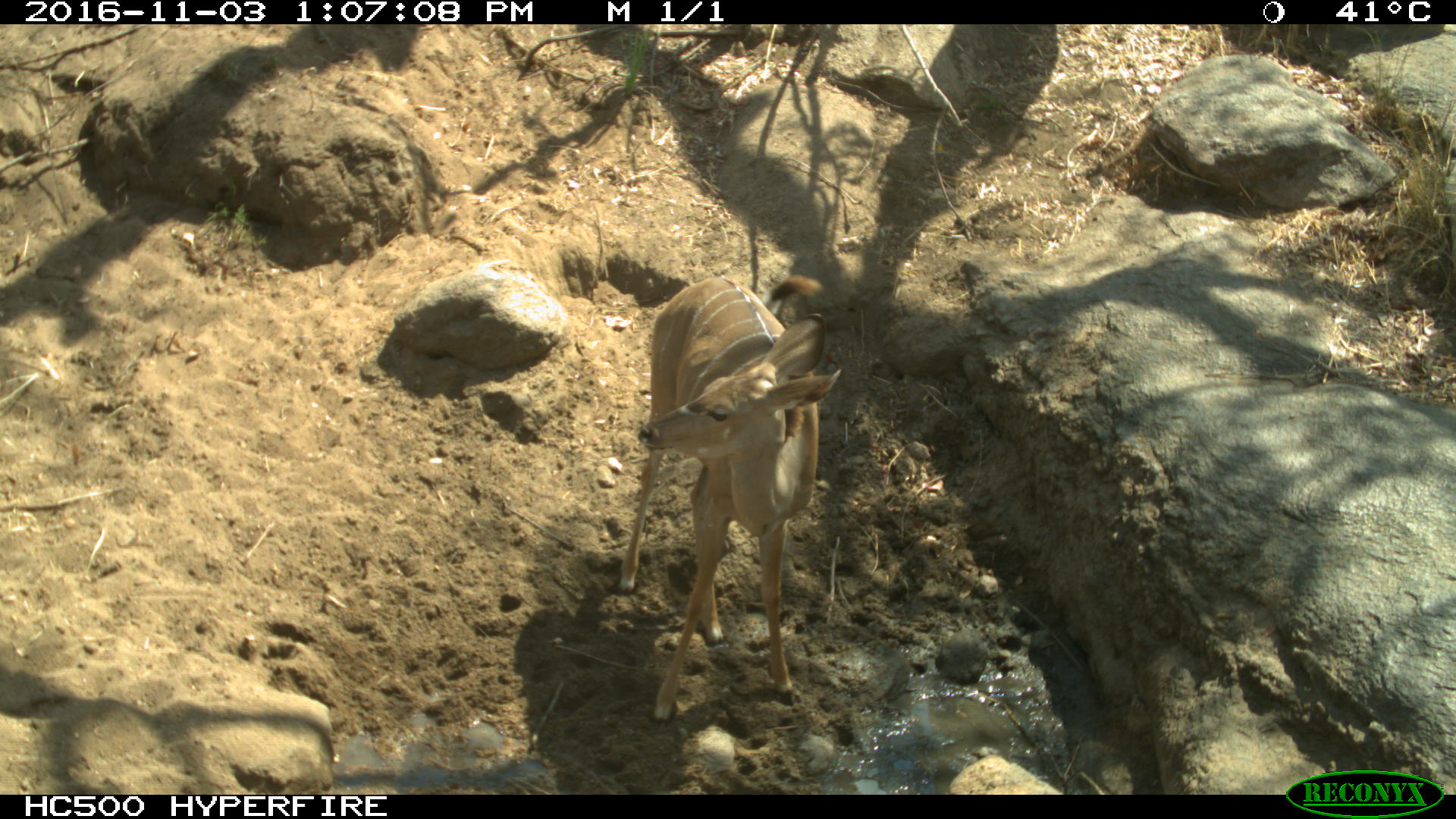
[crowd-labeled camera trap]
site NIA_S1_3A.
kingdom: Animalia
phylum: Chordata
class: Mammalia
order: Artiodactyla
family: Bovidae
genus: Tragelaphus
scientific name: Tragelaphus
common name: kudu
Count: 1.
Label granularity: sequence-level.